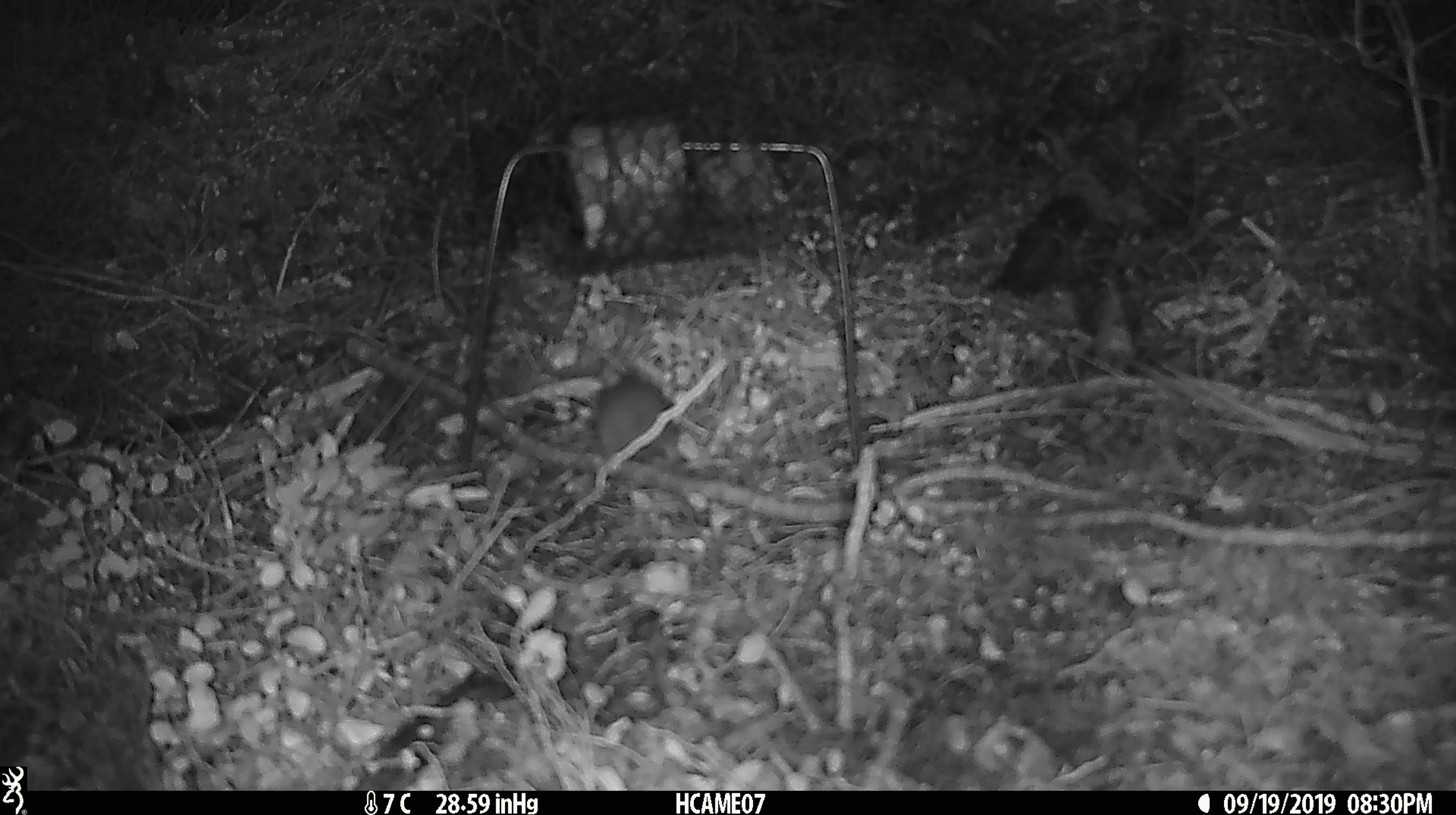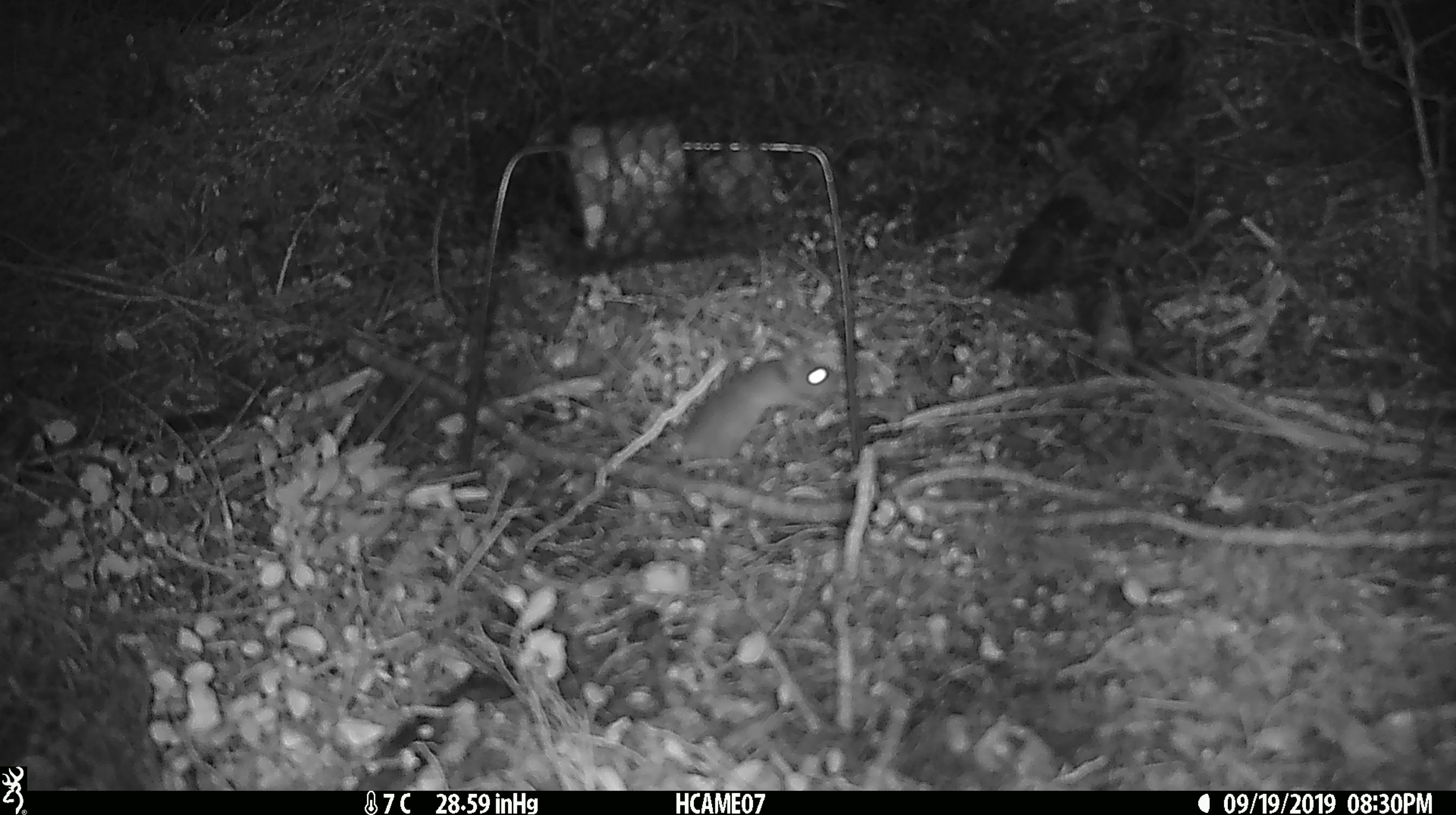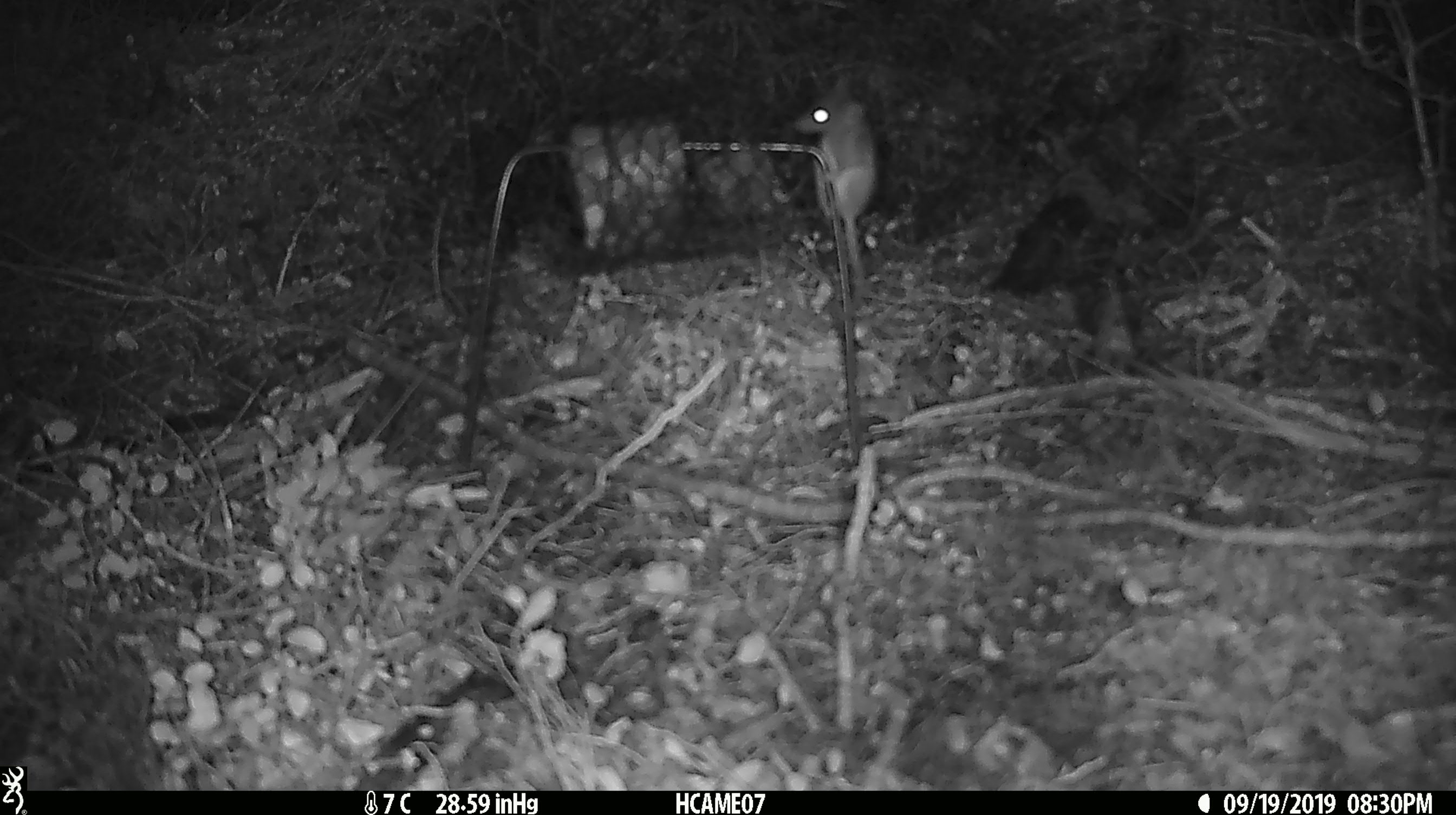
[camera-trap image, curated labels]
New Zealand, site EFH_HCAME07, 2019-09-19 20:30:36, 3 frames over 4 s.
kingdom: Animalia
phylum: Chordata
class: Mammalia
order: Rodentia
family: Muridae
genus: Mus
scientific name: Mus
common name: mouse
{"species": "mouse (Mus)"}